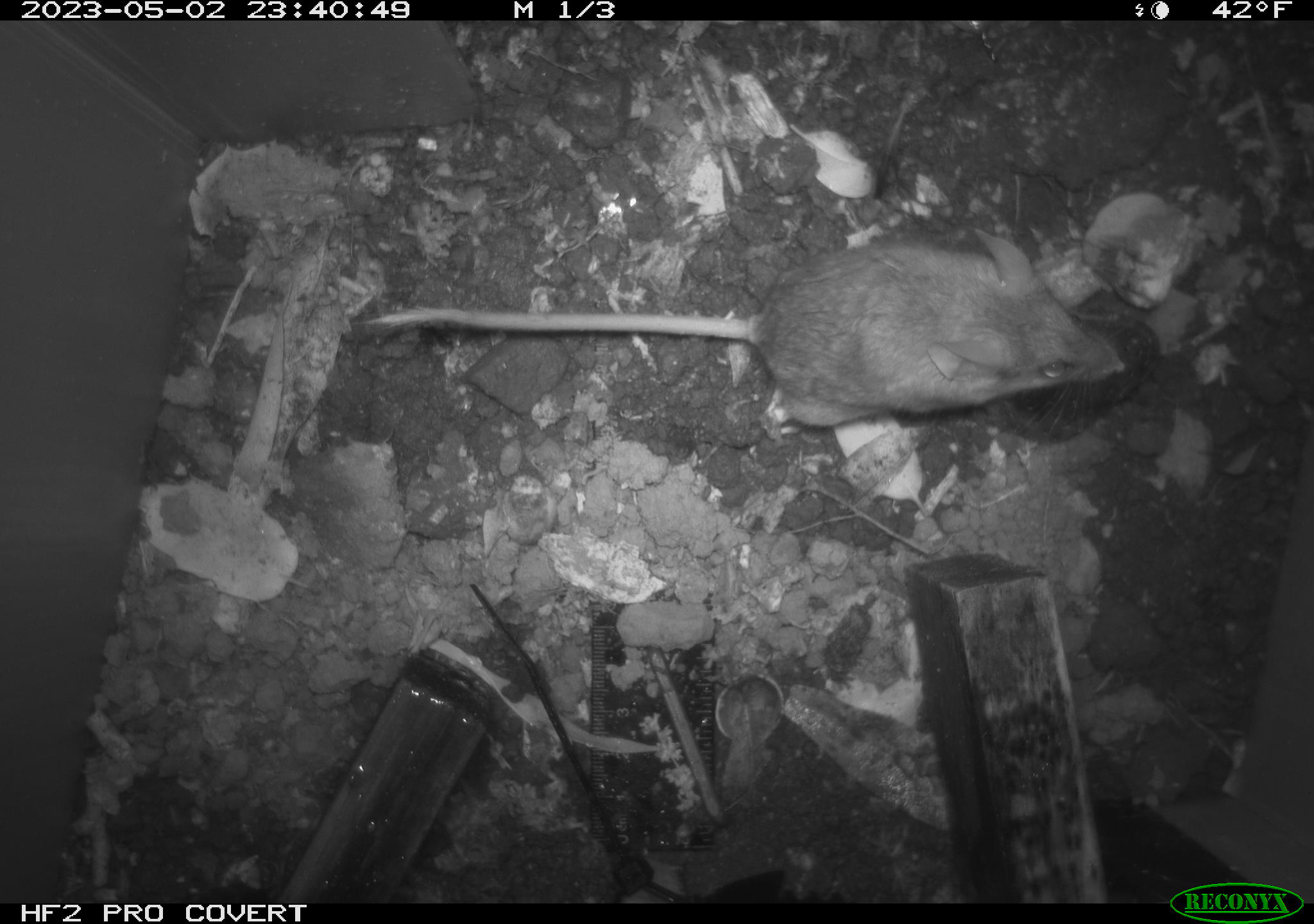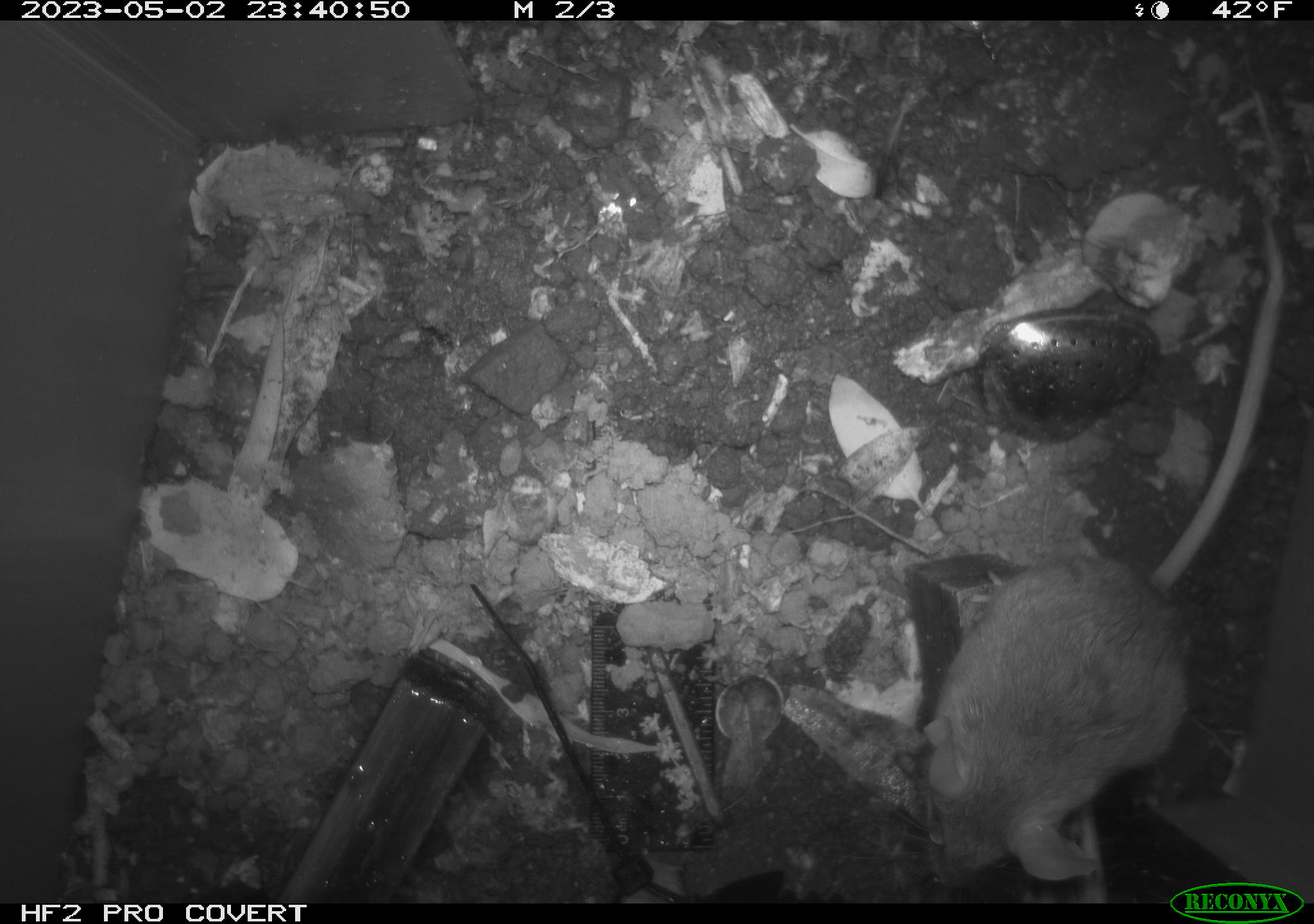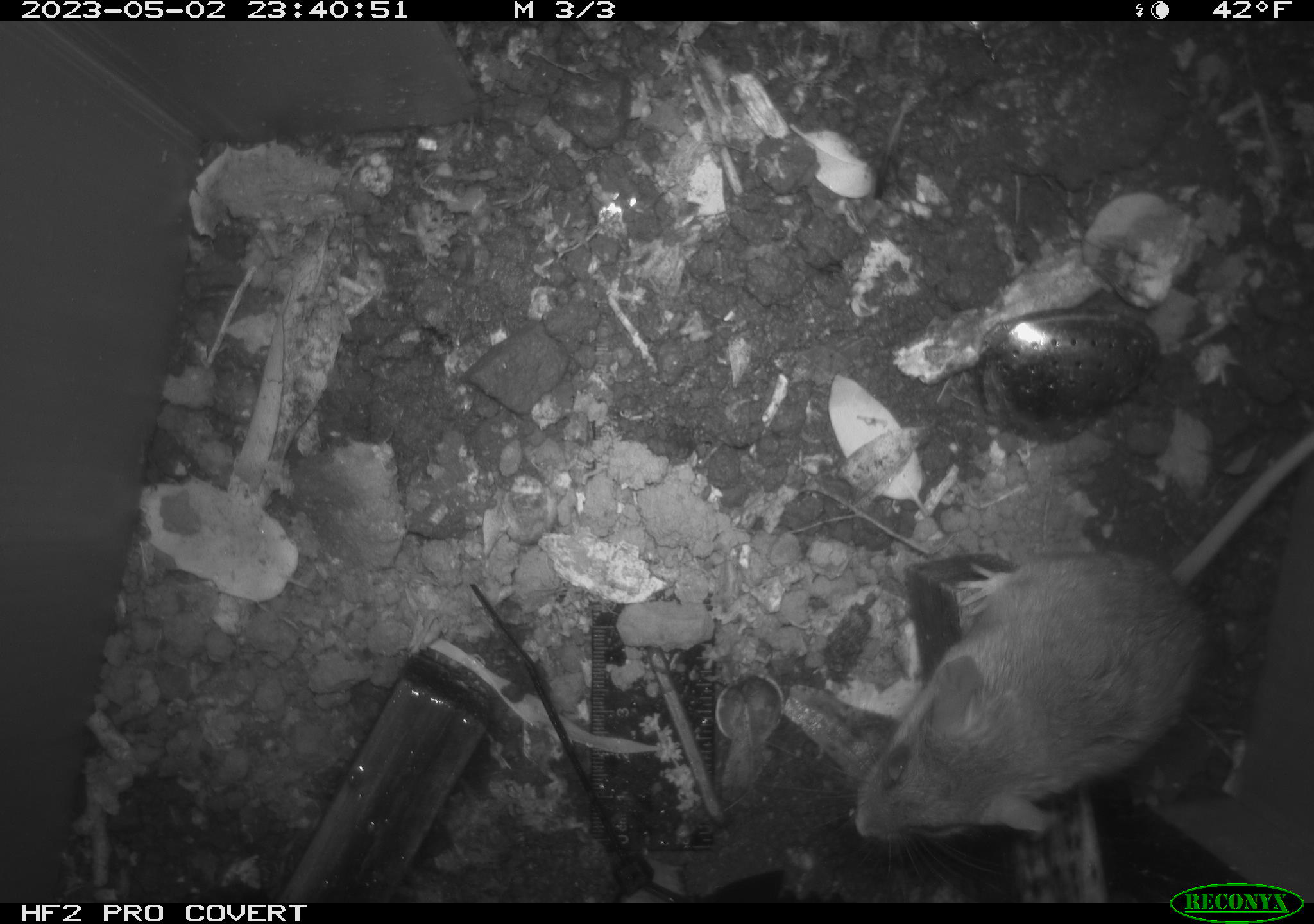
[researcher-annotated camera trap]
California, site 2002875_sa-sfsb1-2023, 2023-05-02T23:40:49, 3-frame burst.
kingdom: Animalia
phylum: Chordata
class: Mammalia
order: Rodentia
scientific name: Rodentia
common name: mouse species